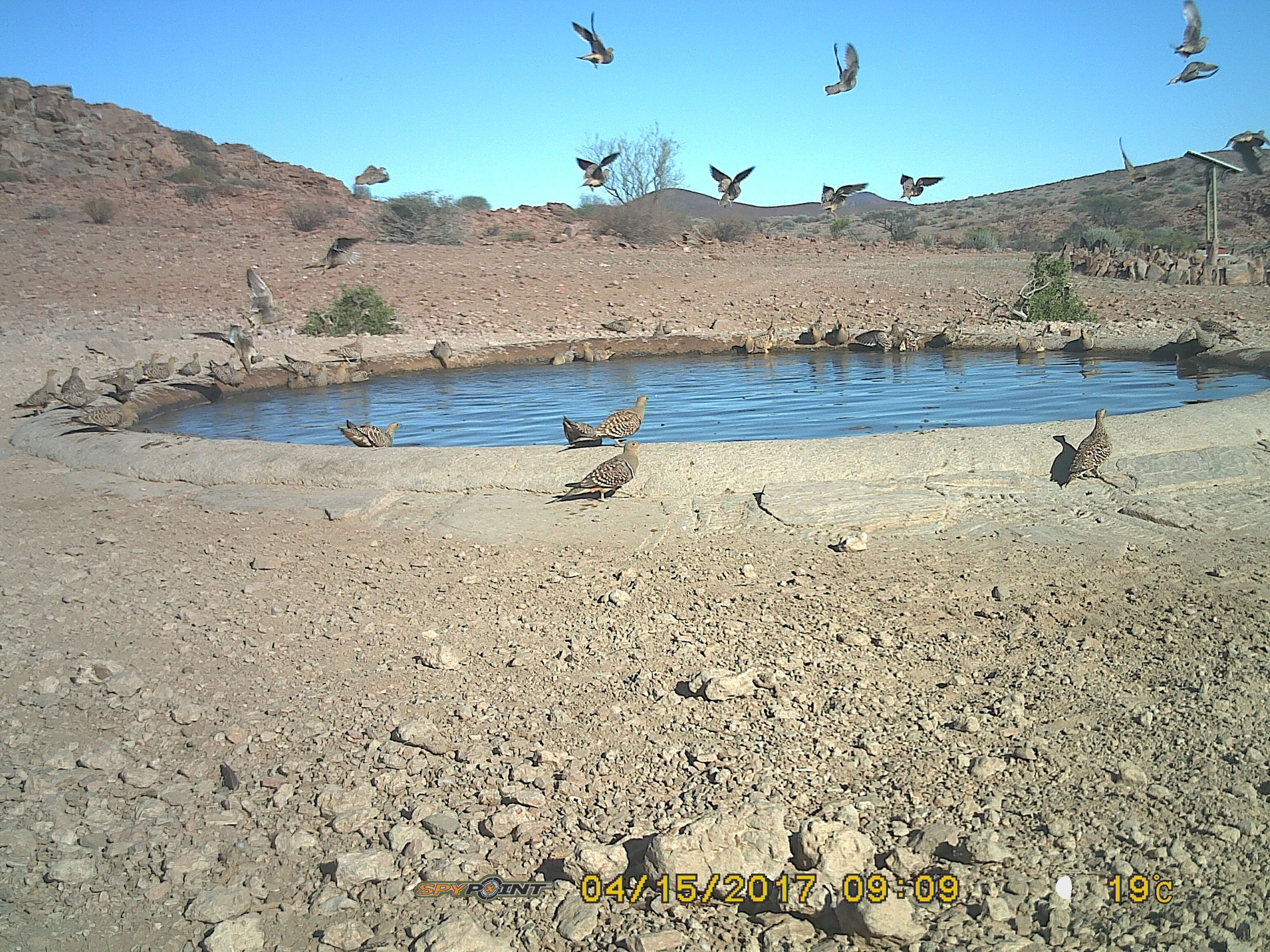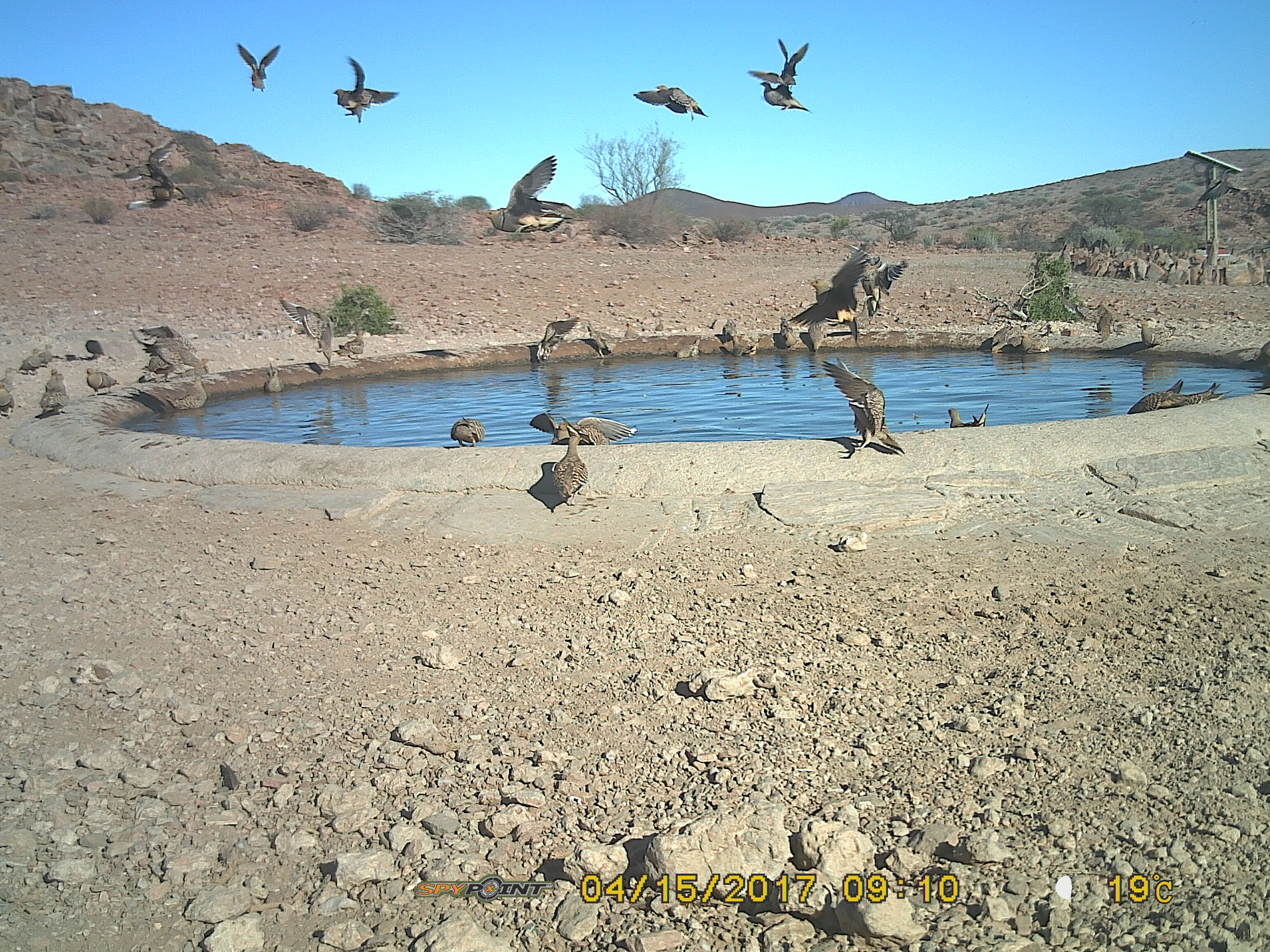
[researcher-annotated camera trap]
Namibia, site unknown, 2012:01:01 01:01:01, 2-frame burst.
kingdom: Animalia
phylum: Chordata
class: Aves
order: Pterocliformes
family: Pteroclidae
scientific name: Pteroclidae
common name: sandgrouse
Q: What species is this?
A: Pteroclidae (sandgrouse).